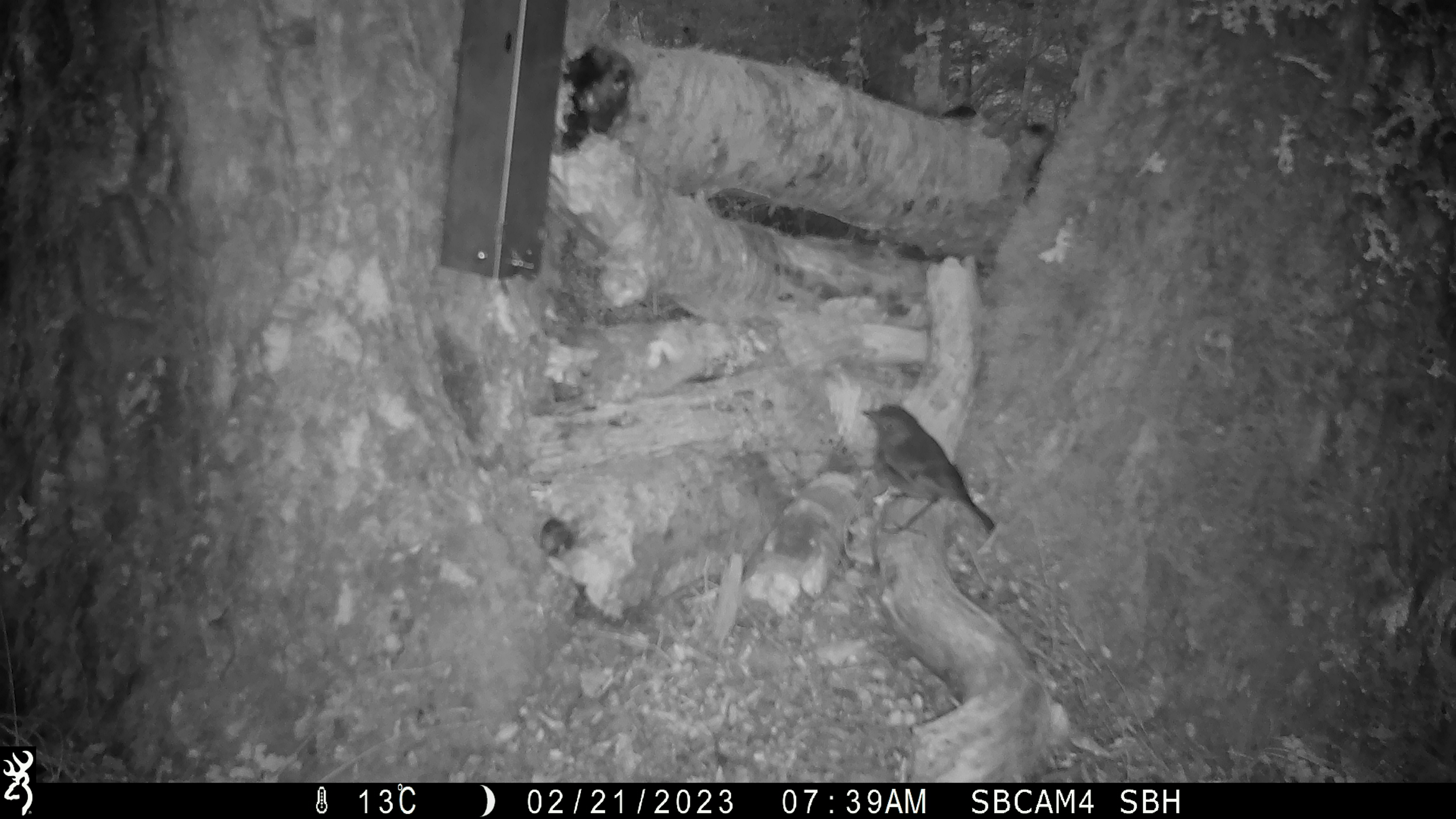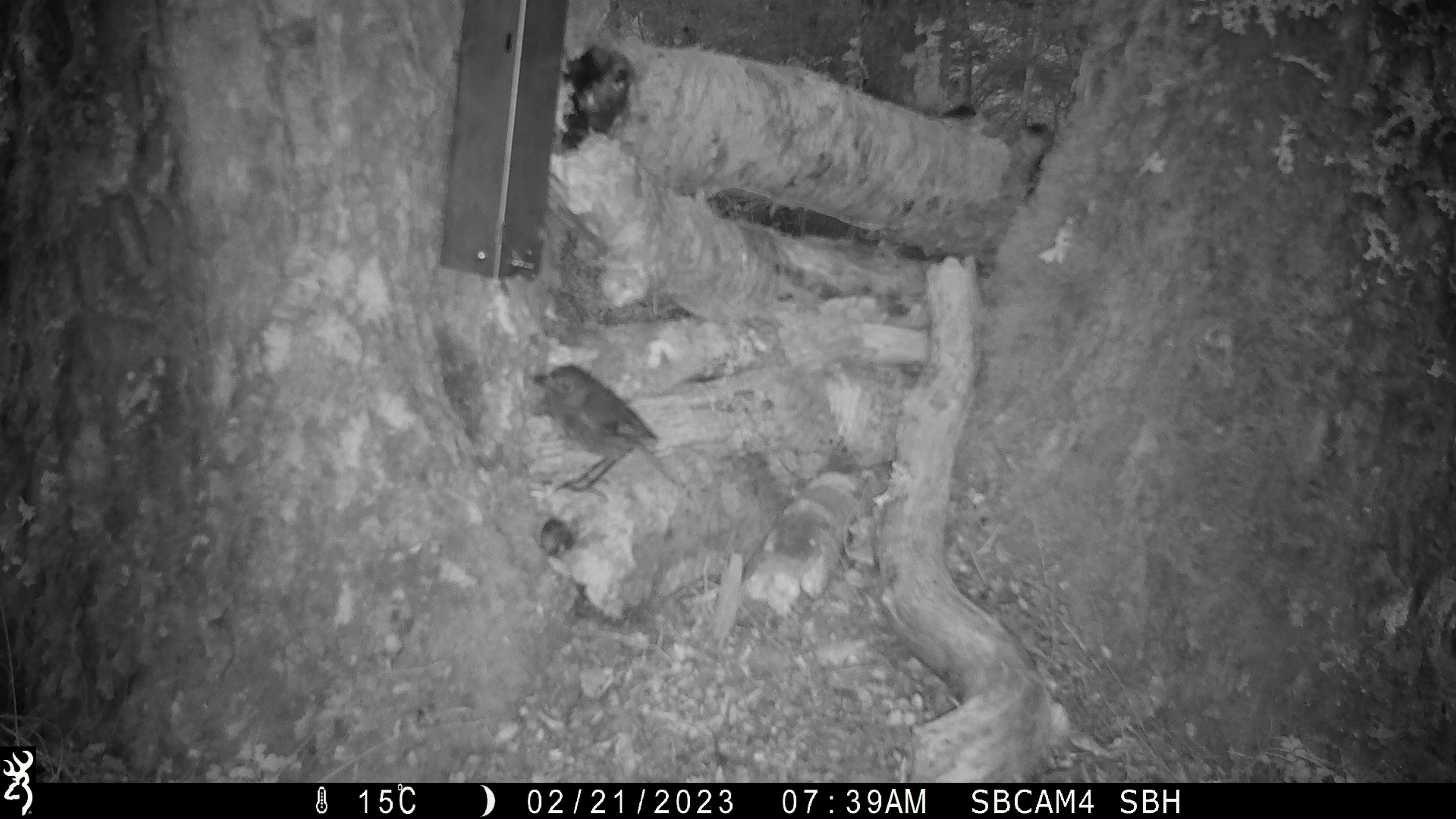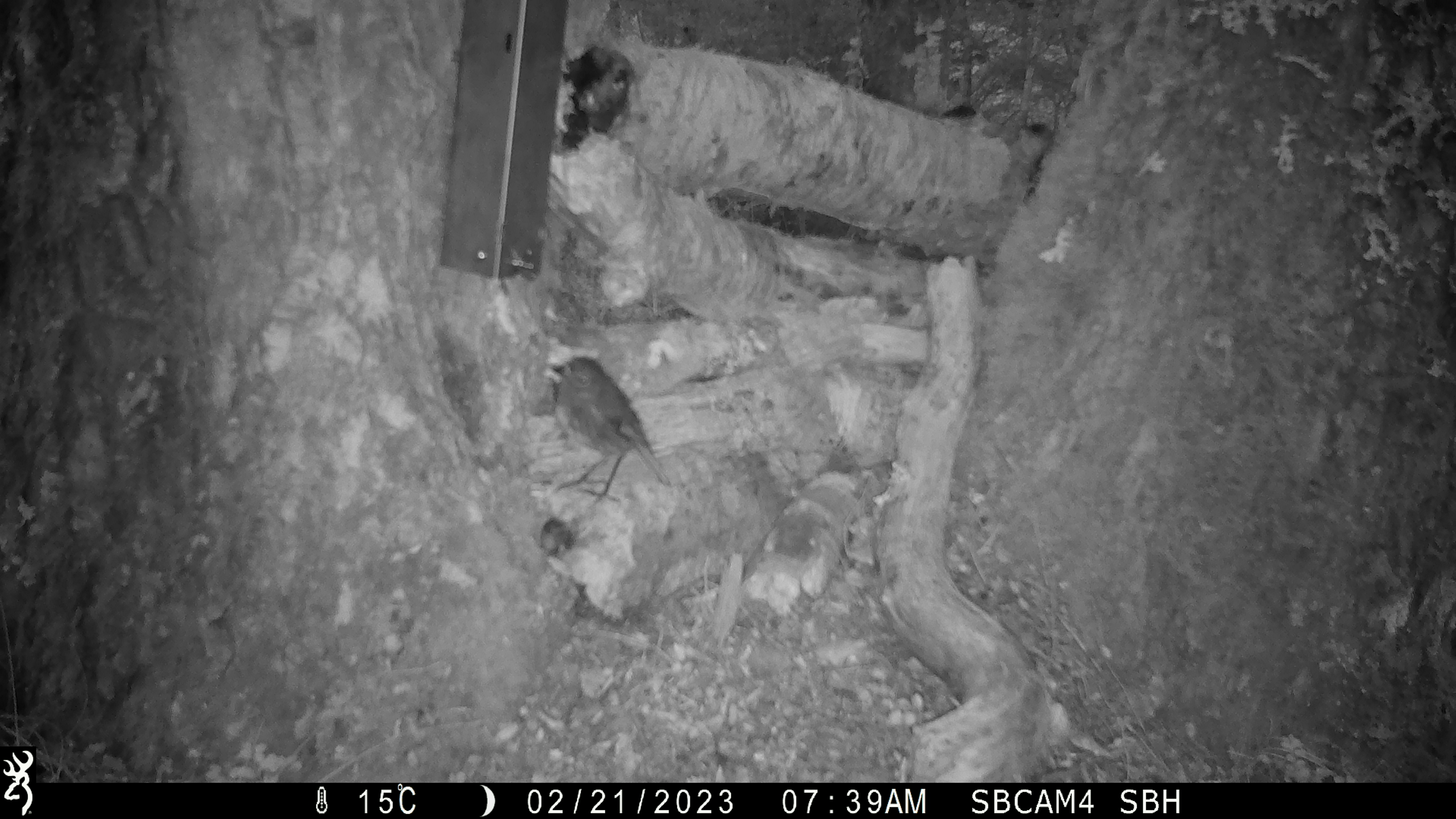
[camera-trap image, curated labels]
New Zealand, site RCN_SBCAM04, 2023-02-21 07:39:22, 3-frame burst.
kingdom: Animalia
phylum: Chordata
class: Aves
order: Passeriformes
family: Petroicidae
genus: Petroica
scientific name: Petroica australis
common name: new zealand robin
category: robin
Robin (new zealand robin) (Petroica australis).